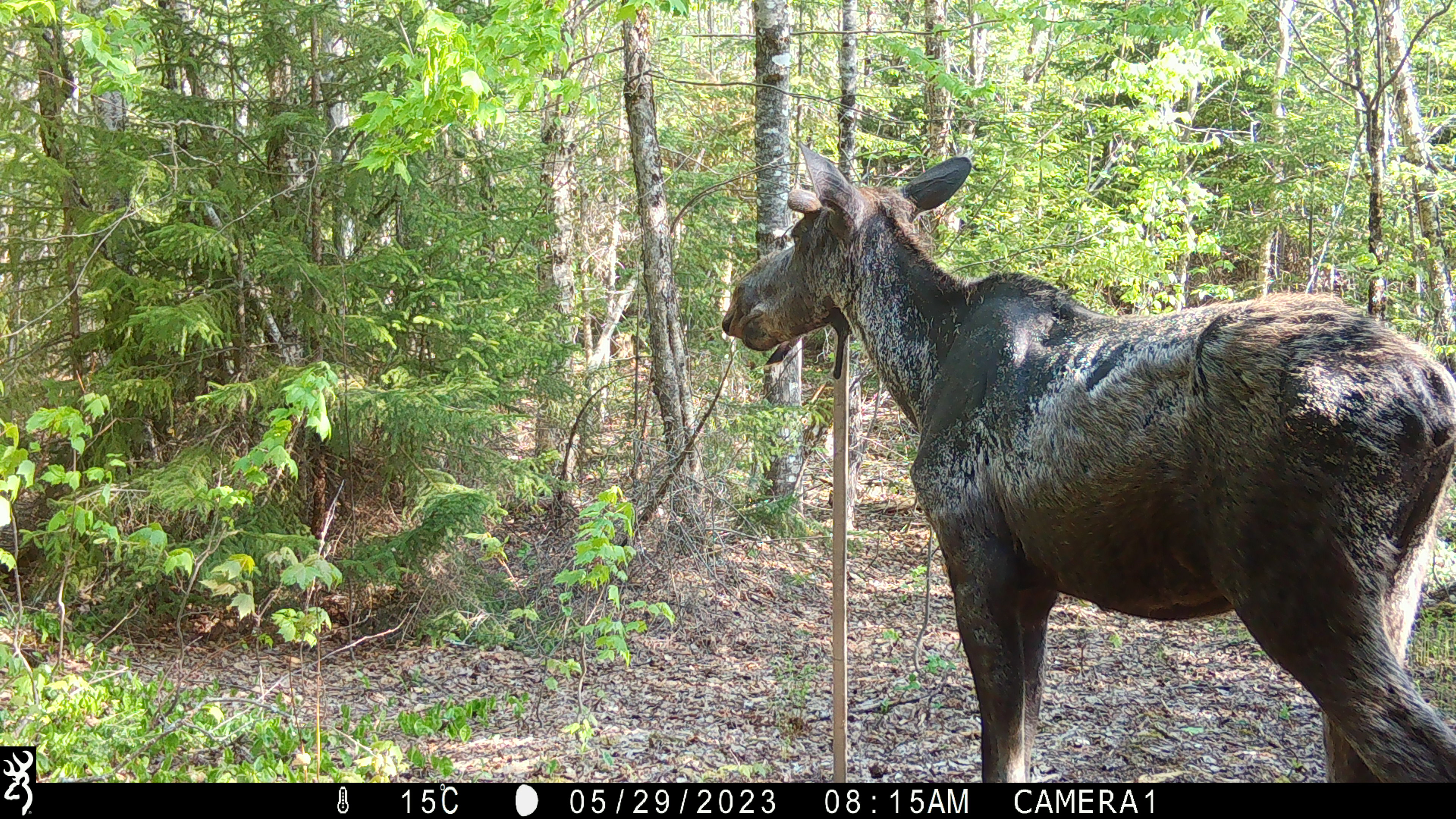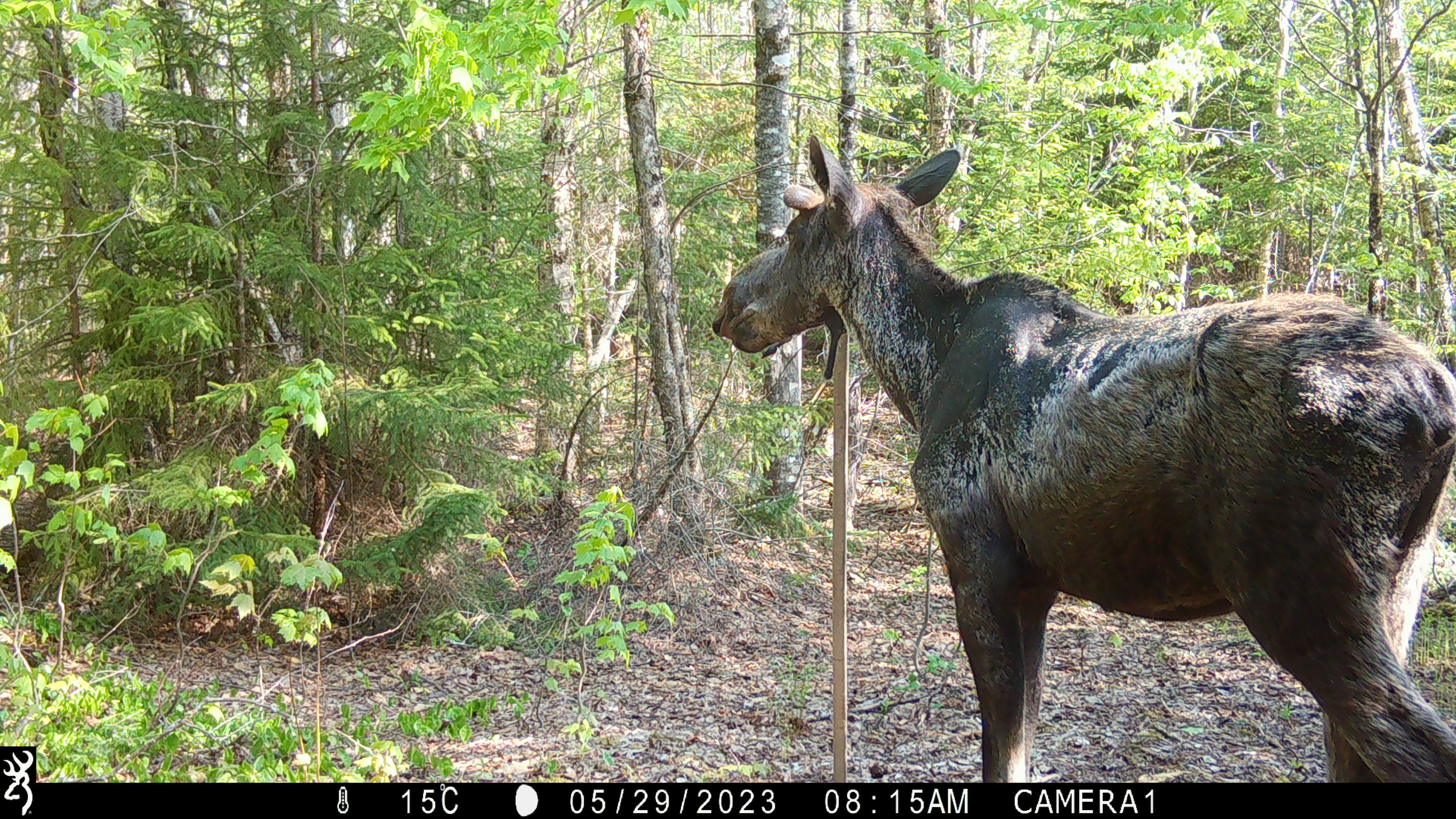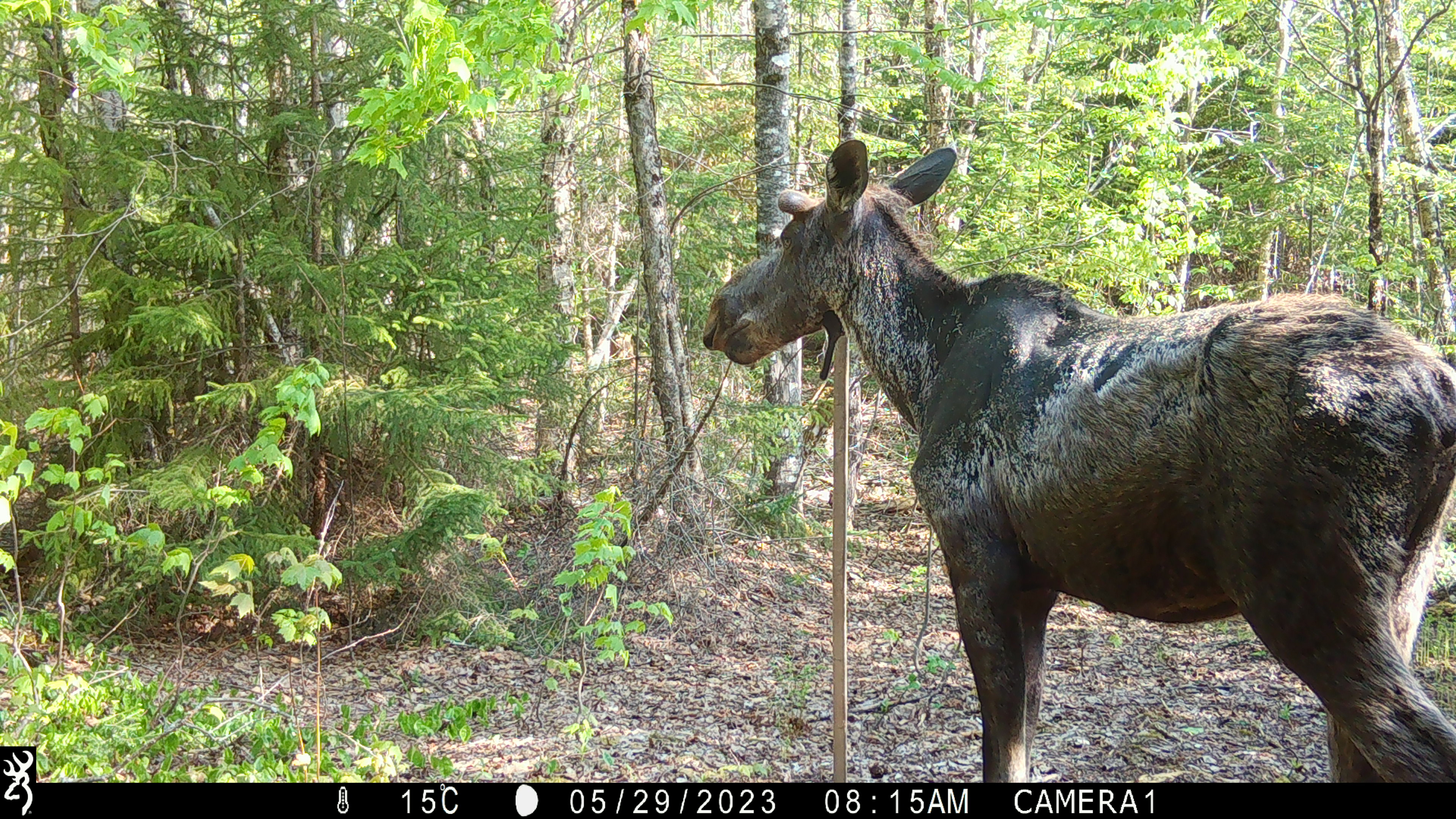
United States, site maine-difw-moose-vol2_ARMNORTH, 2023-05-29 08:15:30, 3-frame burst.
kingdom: Animalia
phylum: Chordata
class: Mammalia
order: Artiodactyla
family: Cervidae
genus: Alces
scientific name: Alces alces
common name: moose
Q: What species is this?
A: Moose (Alces alces).